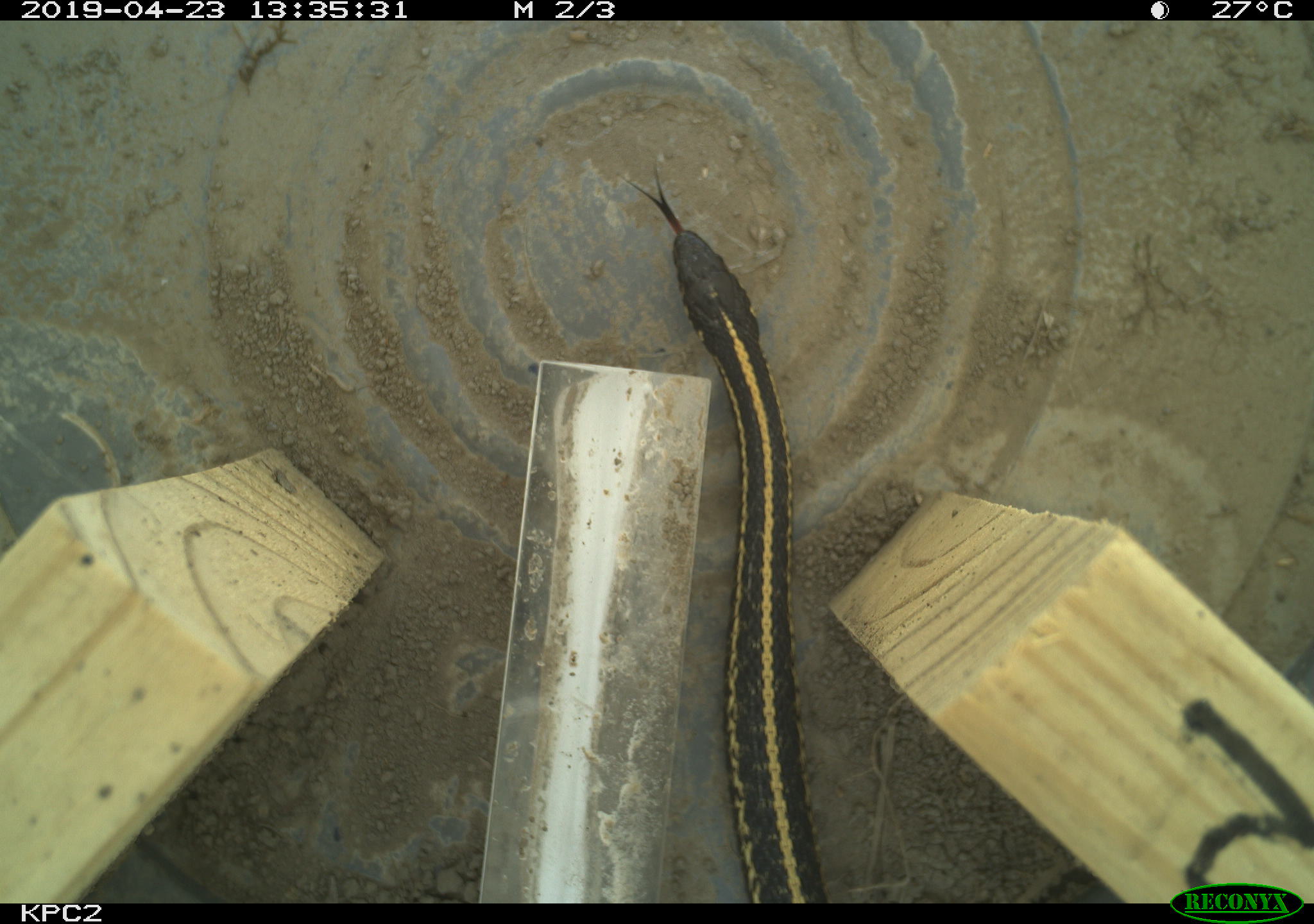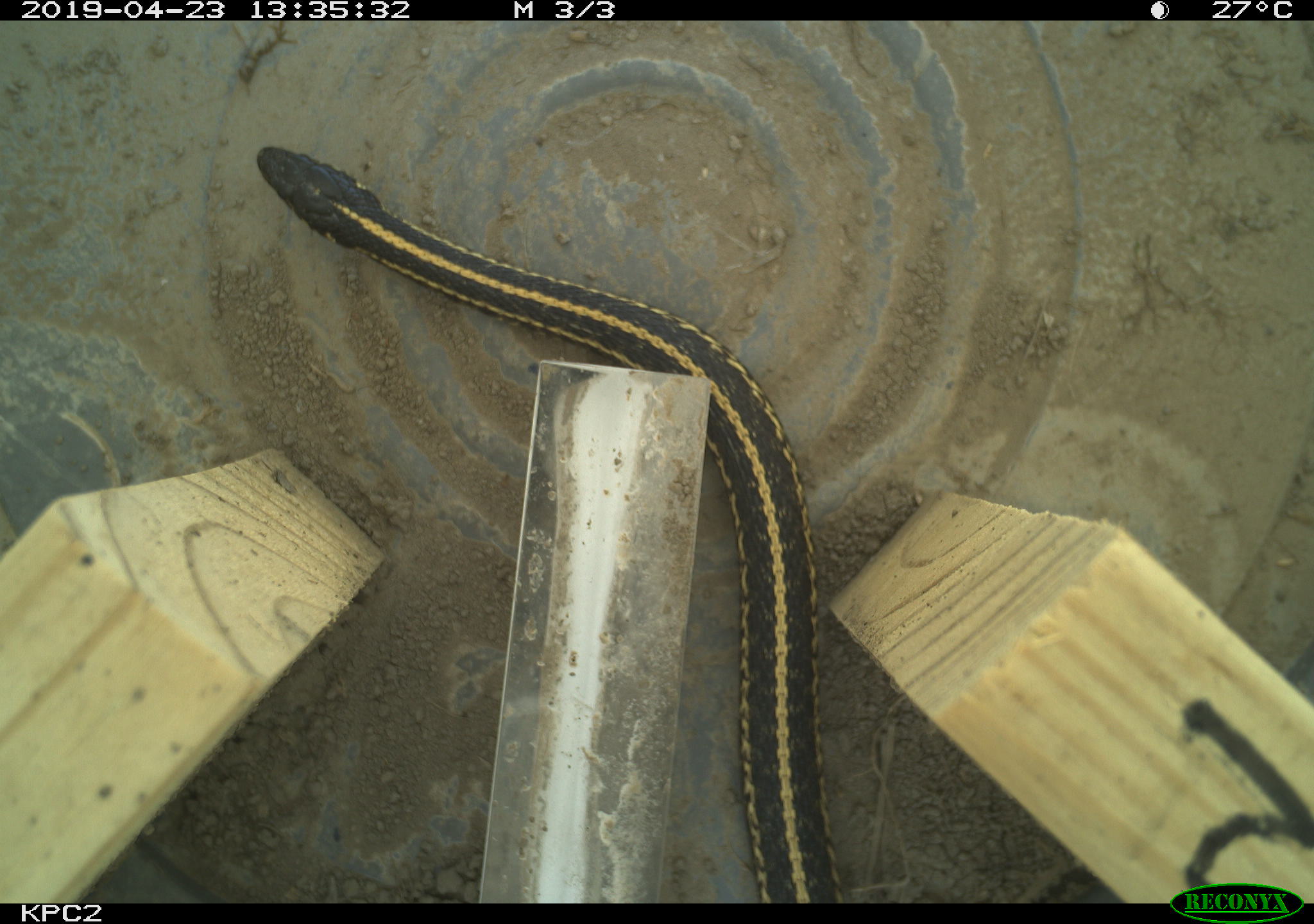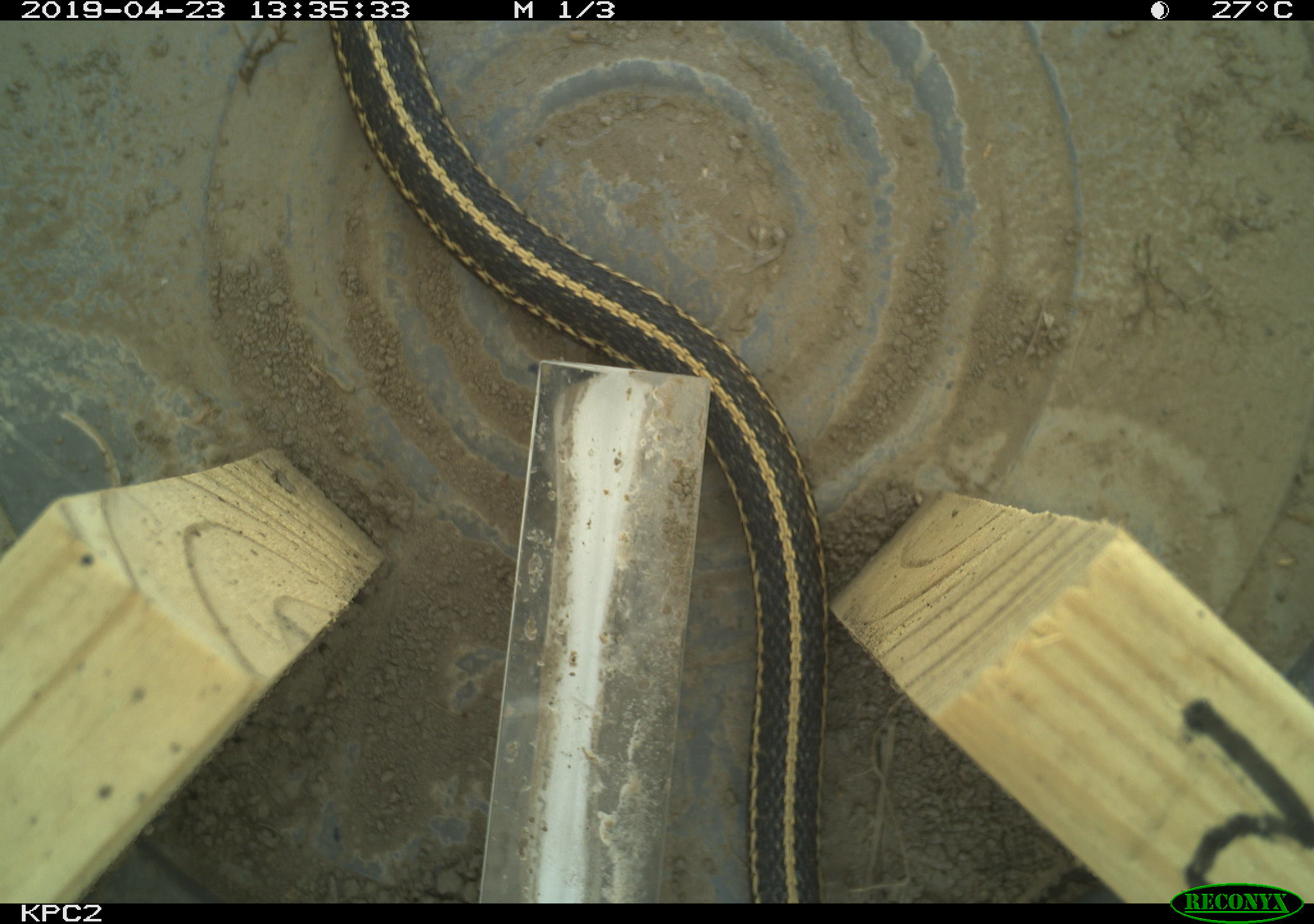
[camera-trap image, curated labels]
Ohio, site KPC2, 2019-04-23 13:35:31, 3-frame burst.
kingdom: Animalia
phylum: Chordata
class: Reptilia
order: Squamata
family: Colubridae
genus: Thamnophis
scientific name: Thamnophis radix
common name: plains gartersnake